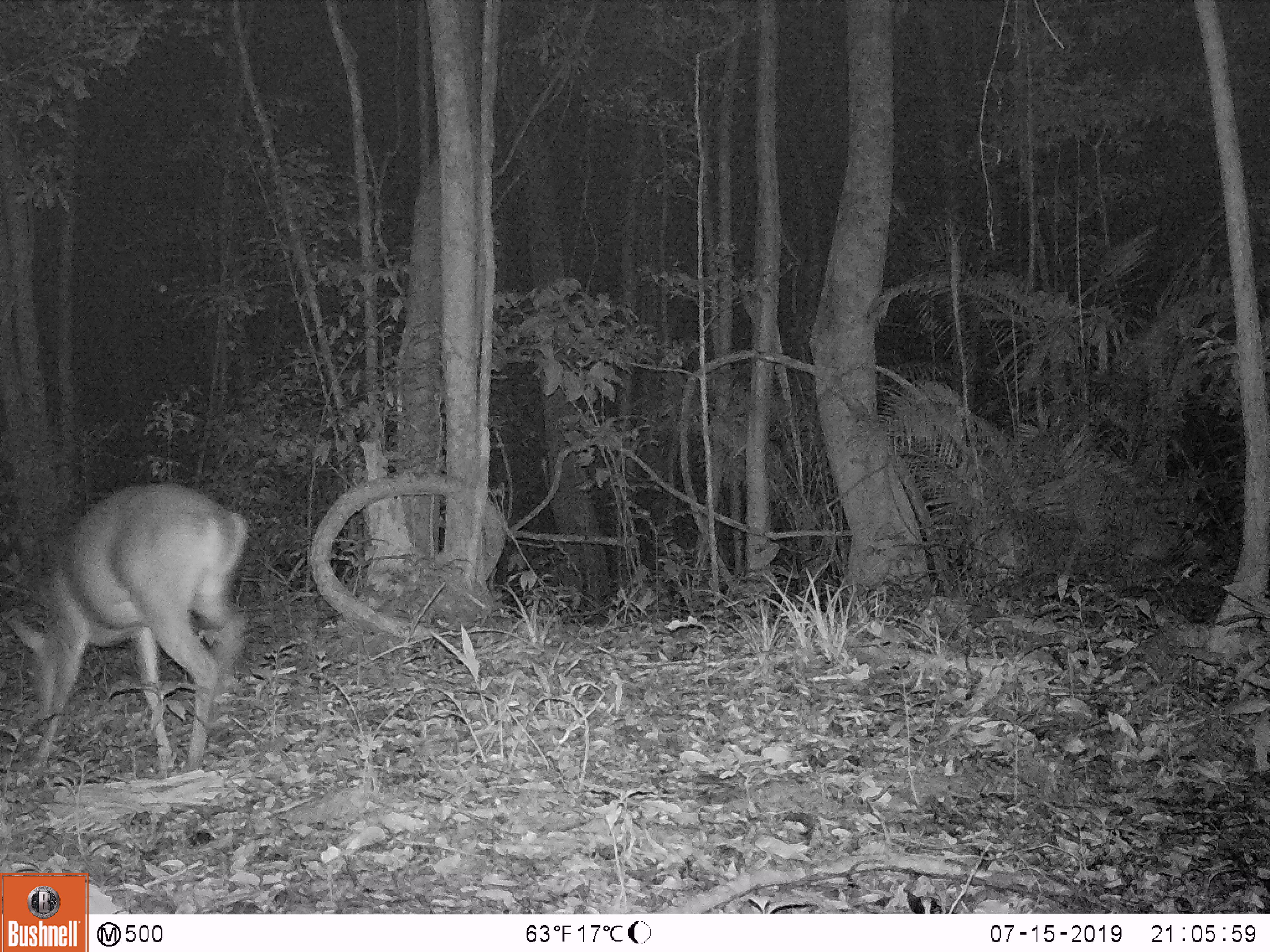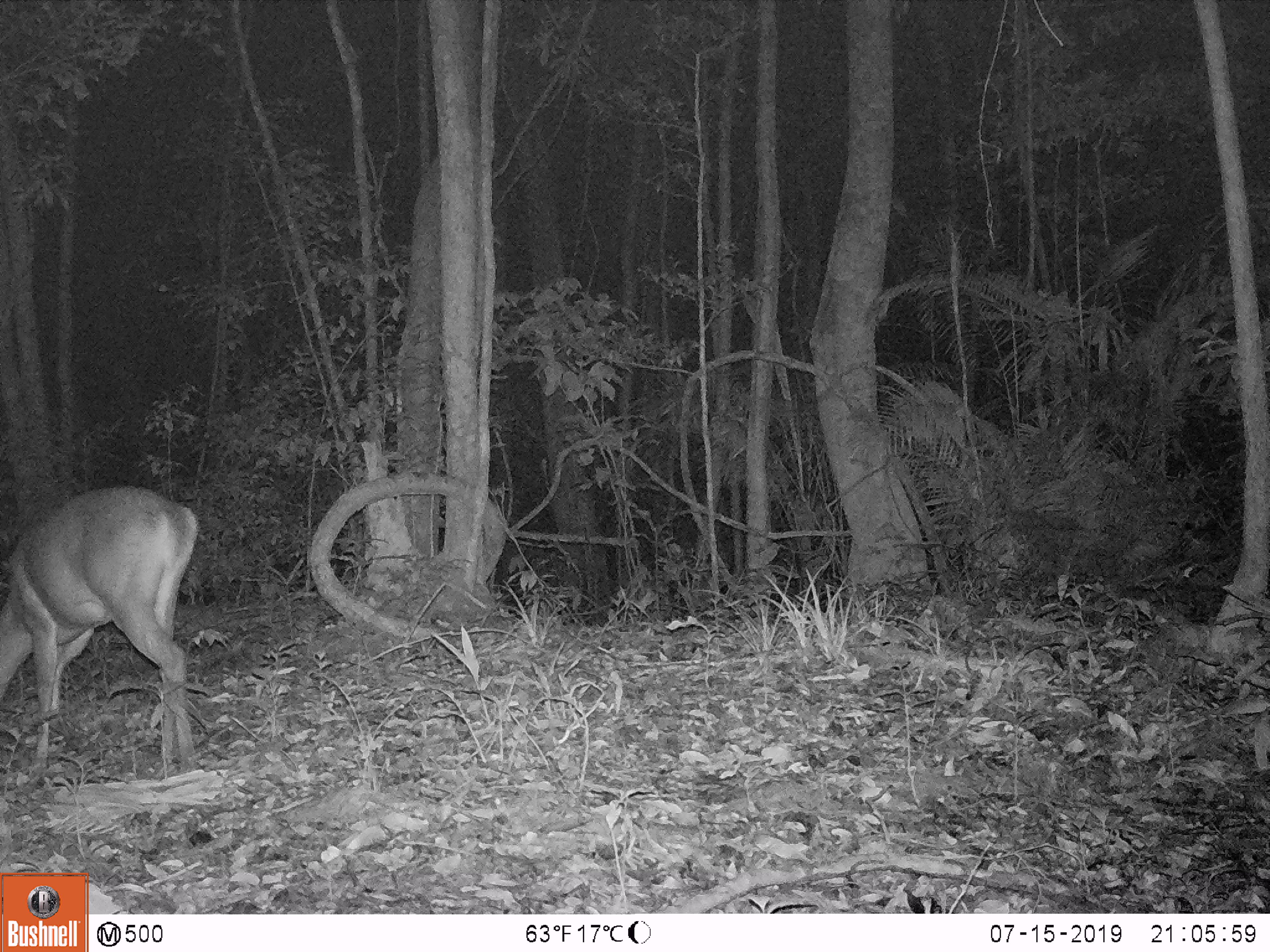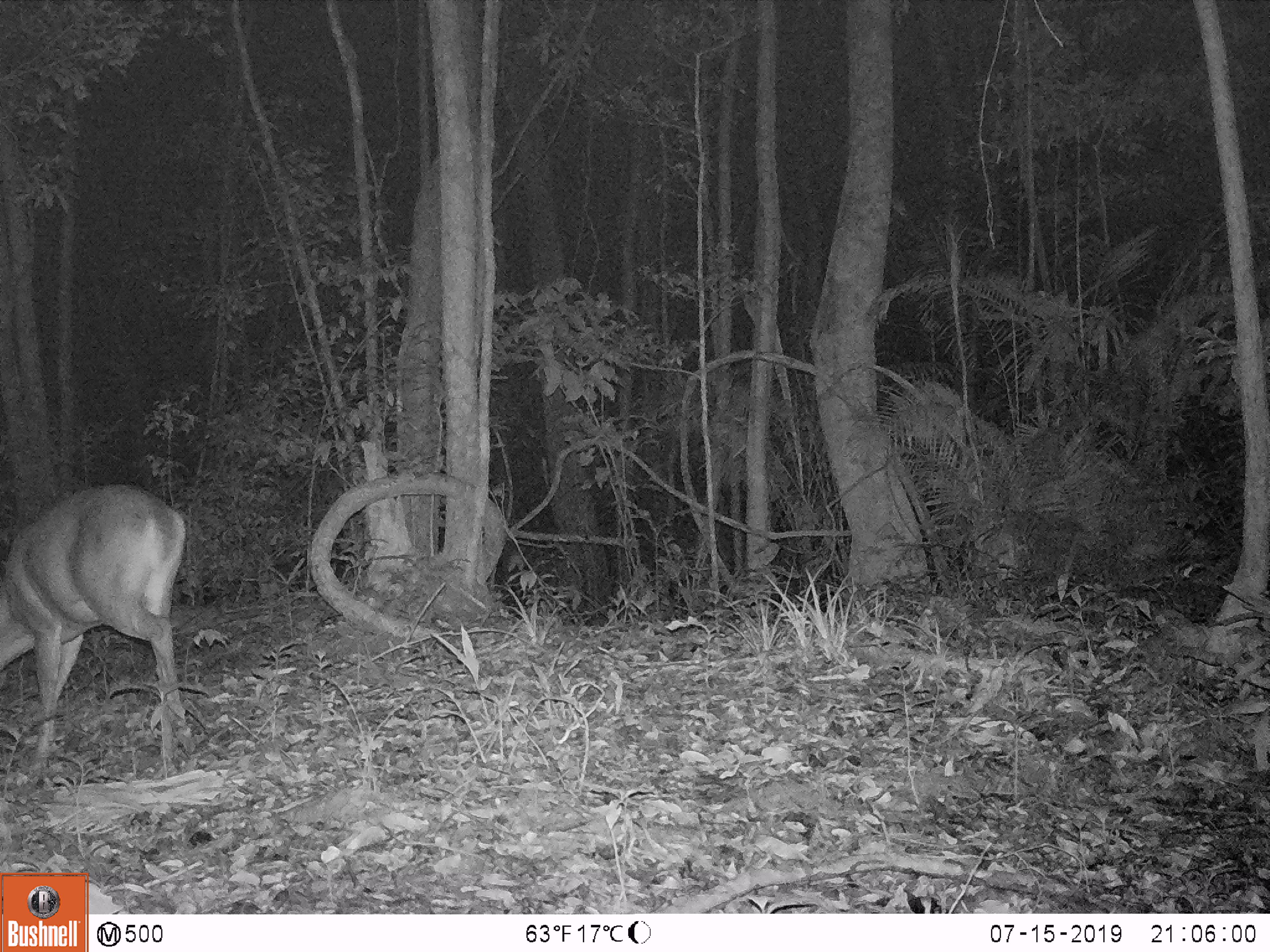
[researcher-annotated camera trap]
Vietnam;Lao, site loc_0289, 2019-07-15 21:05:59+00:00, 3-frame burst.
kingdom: Animalia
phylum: Chordata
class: Mammalia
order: Artiodactyla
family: Cervidae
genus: Muntiacus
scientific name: Muntiacus vuquangensis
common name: large-antlered muntjac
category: large antlered muntjac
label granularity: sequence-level